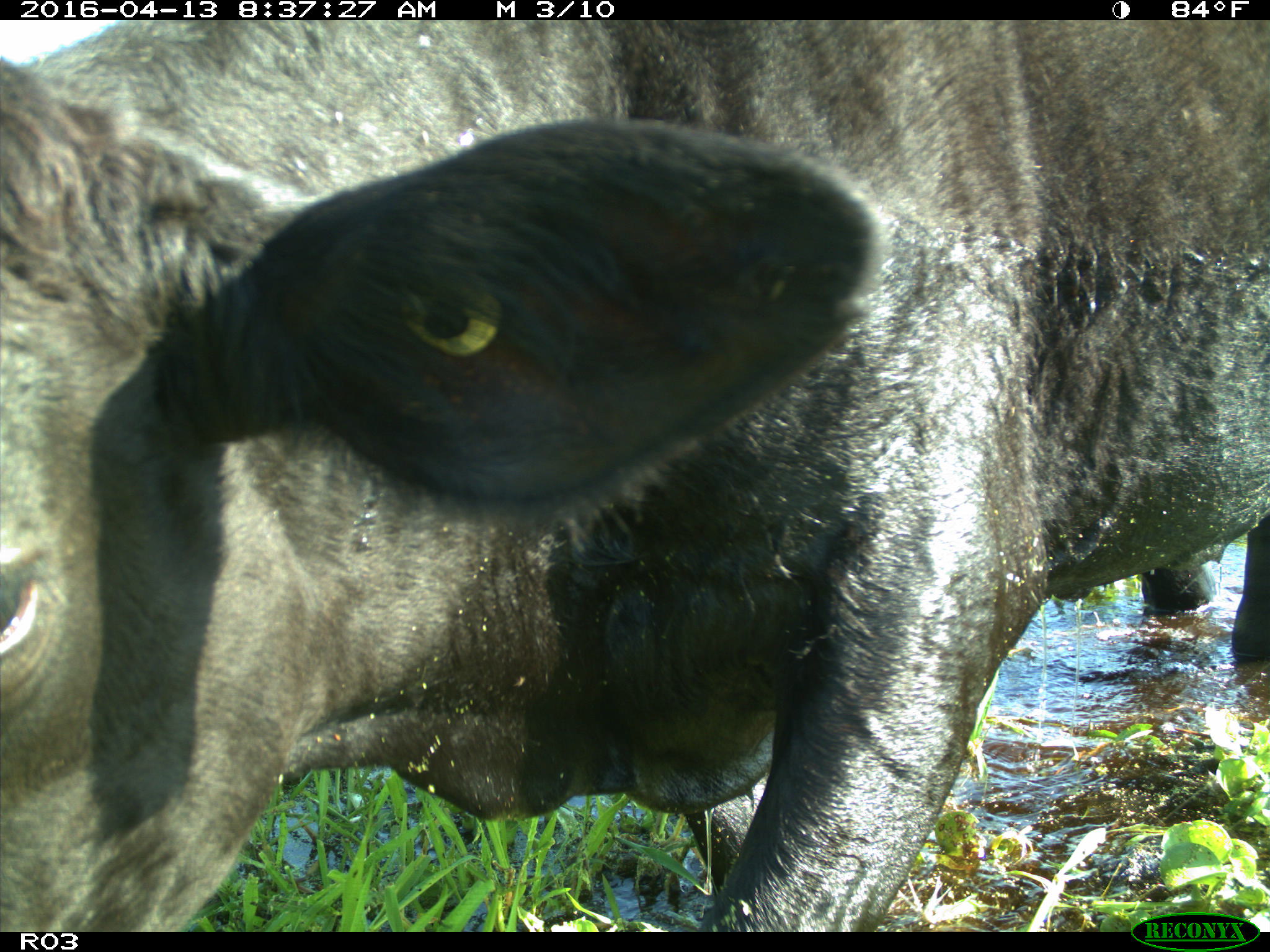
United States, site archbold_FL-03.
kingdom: Animalia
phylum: Chordata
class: Mammalia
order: Artiodactyla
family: Bovidae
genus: Bos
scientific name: Bos taurus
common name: domestic cow